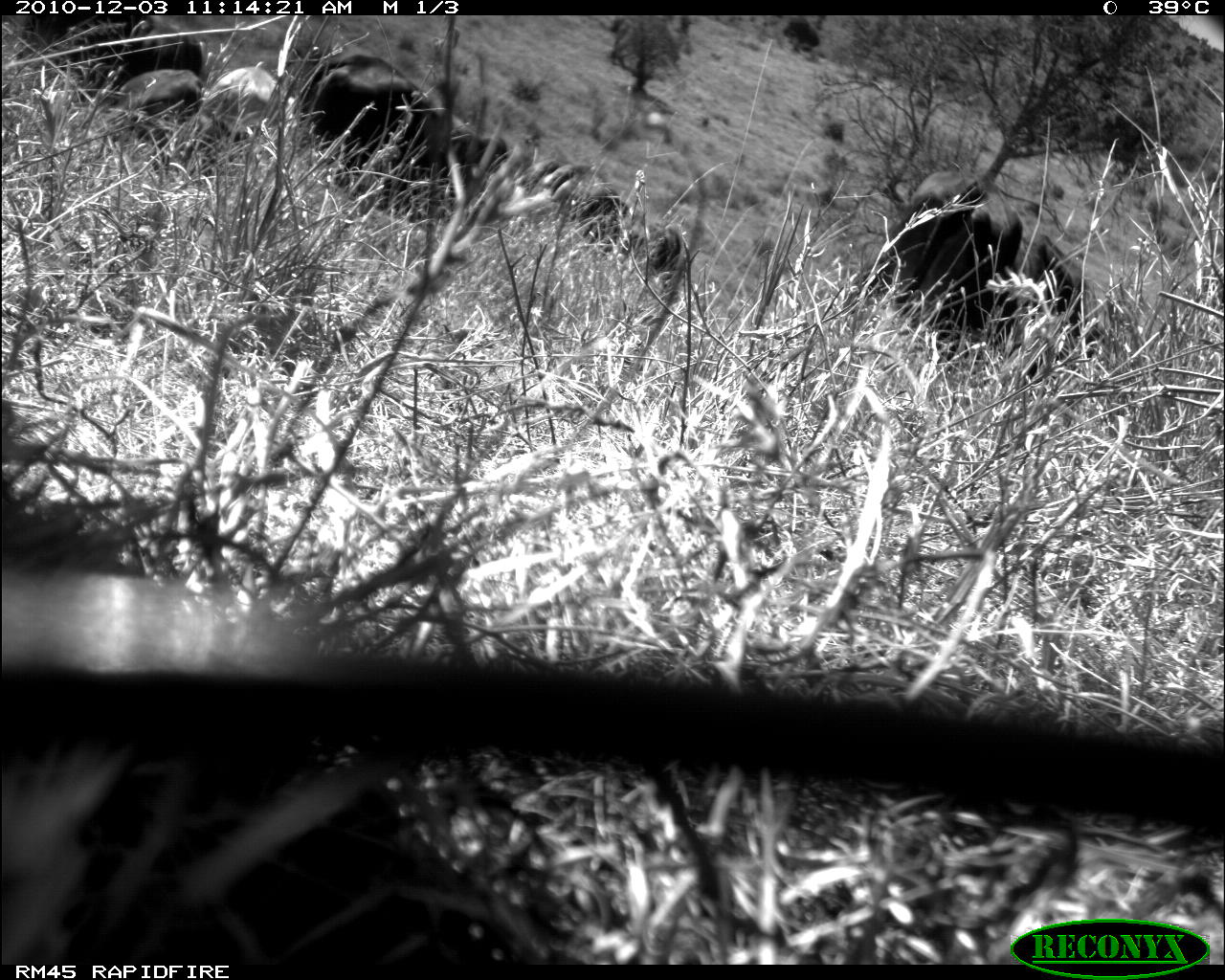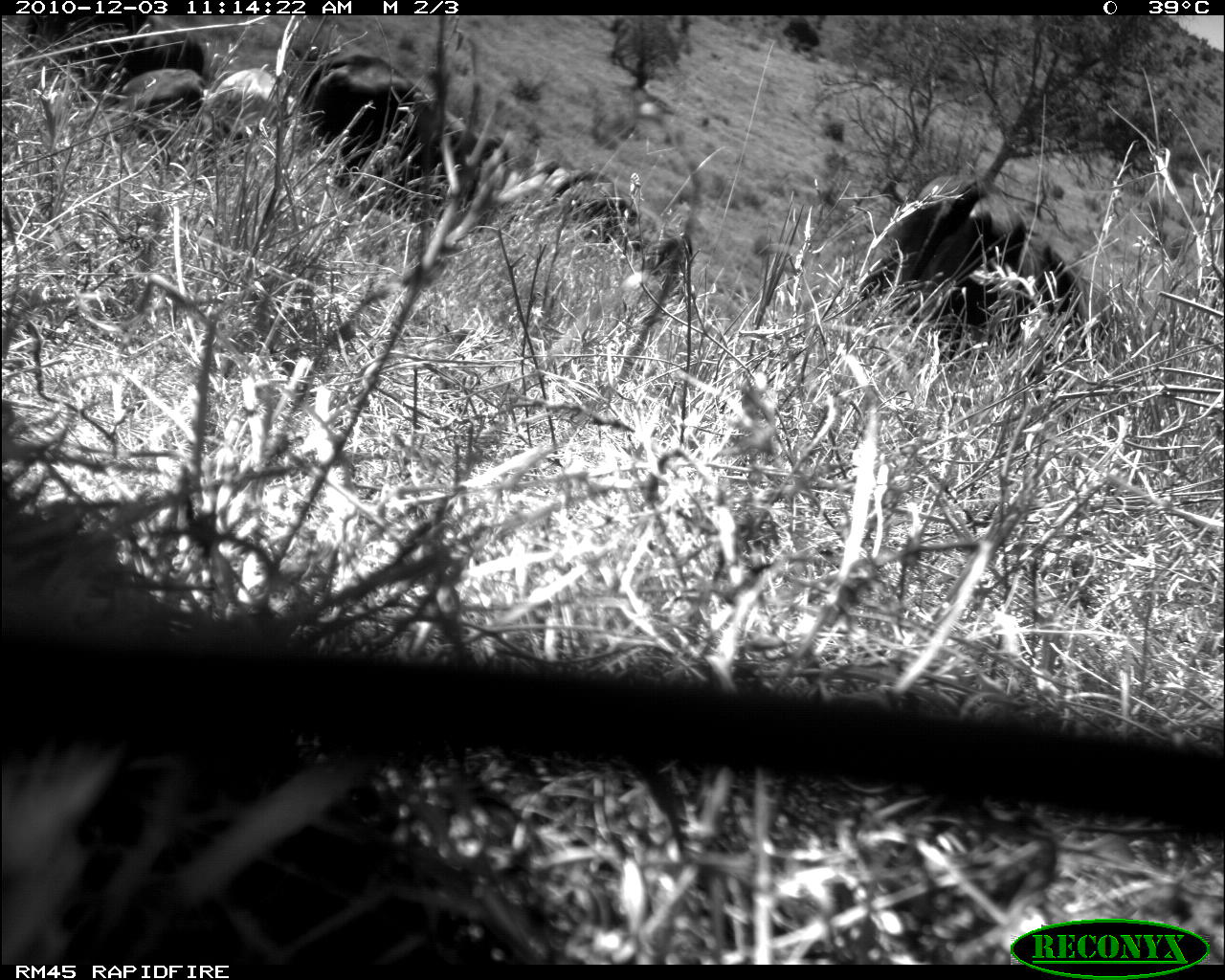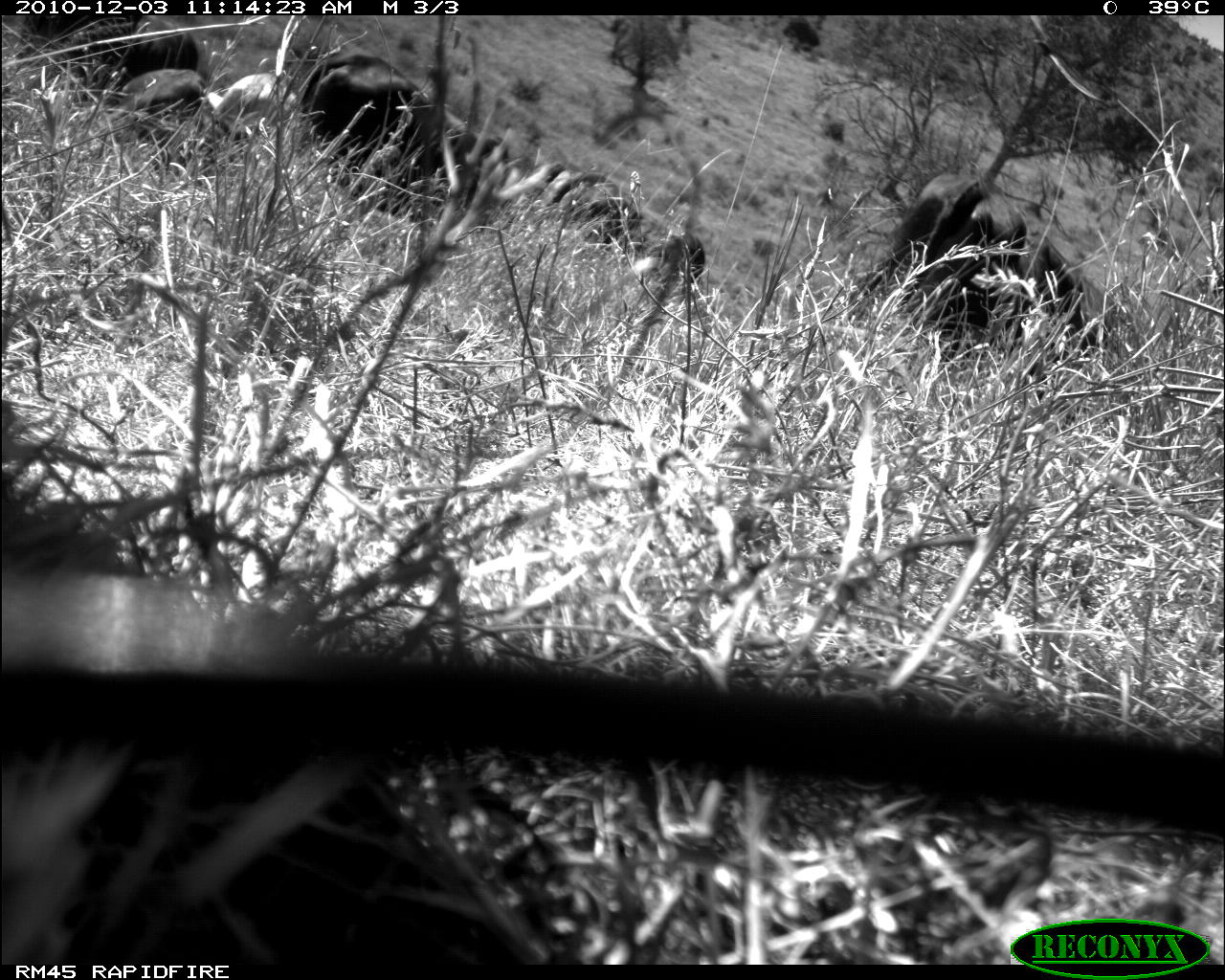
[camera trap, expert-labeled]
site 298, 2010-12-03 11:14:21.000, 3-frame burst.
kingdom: Animalia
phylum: Chordata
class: Mammalia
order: Artiodactyla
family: Bovidae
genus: Bos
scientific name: Bos taurus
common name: domestic cattle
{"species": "Bos taurus (domestic cattle)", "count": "5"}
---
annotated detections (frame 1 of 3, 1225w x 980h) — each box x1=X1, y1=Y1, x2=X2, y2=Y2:
bos taurus: x1=300, y1=52, x2=506, y2=221; x1=862, y1=169, x2=1023, y2=361; x1=2, y1=14, x2=207, y2=109; x1=510, y1=150, x2=635, y2=254; x1=994, y1=234, x2=1081, y2=379; x1=117, y1=68, x2=204, y2=174; x1=202, y1=61, x2=299, y2=138; x1=621, y1=222, x2=691, y2=277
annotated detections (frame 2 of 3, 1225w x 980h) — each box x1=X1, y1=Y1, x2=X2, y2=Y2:
bos taurus: x1=300, y1=52, x2=509, y2=228; x1=862, y1=173, x2=1023, y2=361; x1=2, y1=14, x2=210, y2=109; x1=983, y1=233, x2=1086, y2=380; x1=513, y1=148, x2=635, y2=256; x1=114, y1=68, x2=204, y2=174; x1=201, y1=67, x2=298, y2=162; x1=621, y1=222, x2=693, y2=277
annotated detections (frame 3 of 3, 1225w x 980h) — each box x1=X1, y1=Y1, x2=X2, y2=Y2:
bos taurus: x1=298, y1=47, x2=532, y2=227; x1=849, y1=171, x2=1027, y2=369; x1=1026, y1=230, x2=1121, y2=402; x1=81, y1=15, x2=218, y2=101; x1=205, y1=62, x2=299, y2=140; x1=116, y1=68, x2=204, y2=149; x1=14, y1=20, x2=152, y2=61; x1=643, y1=229, x2=704, y2=295; x1=575, y1=196, x2=644, y2=251; x1=558, y1=173, x2=620, y2=214; x1=535, y1=168, x2=584, y2=204